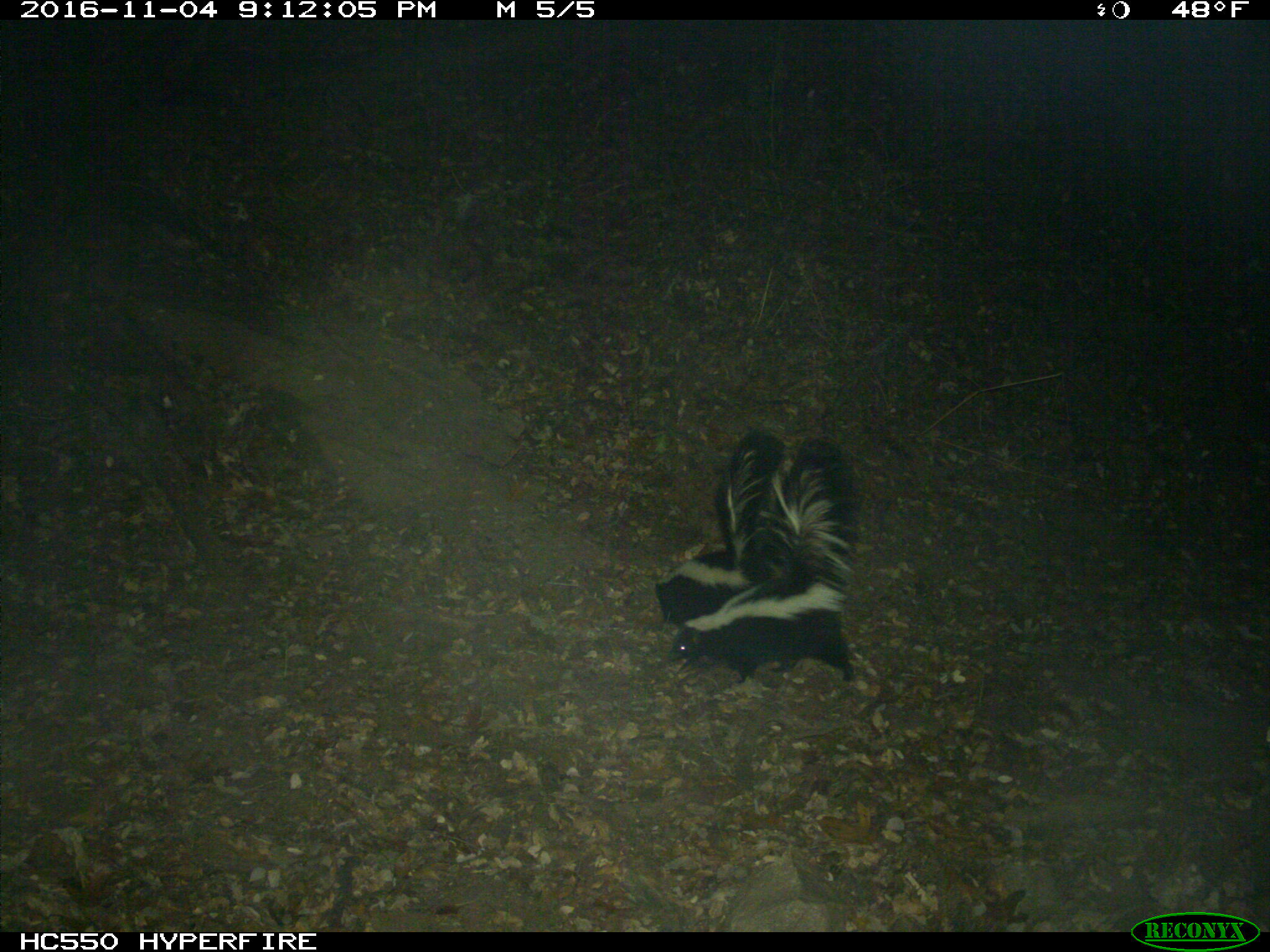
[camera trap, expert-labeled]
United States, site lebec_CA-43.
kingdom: Animalia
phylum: Chordata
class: Mammalia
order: Carnivora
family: Mephitidae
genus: Mephitis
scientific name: Mephitis mephitis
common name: striped skunk